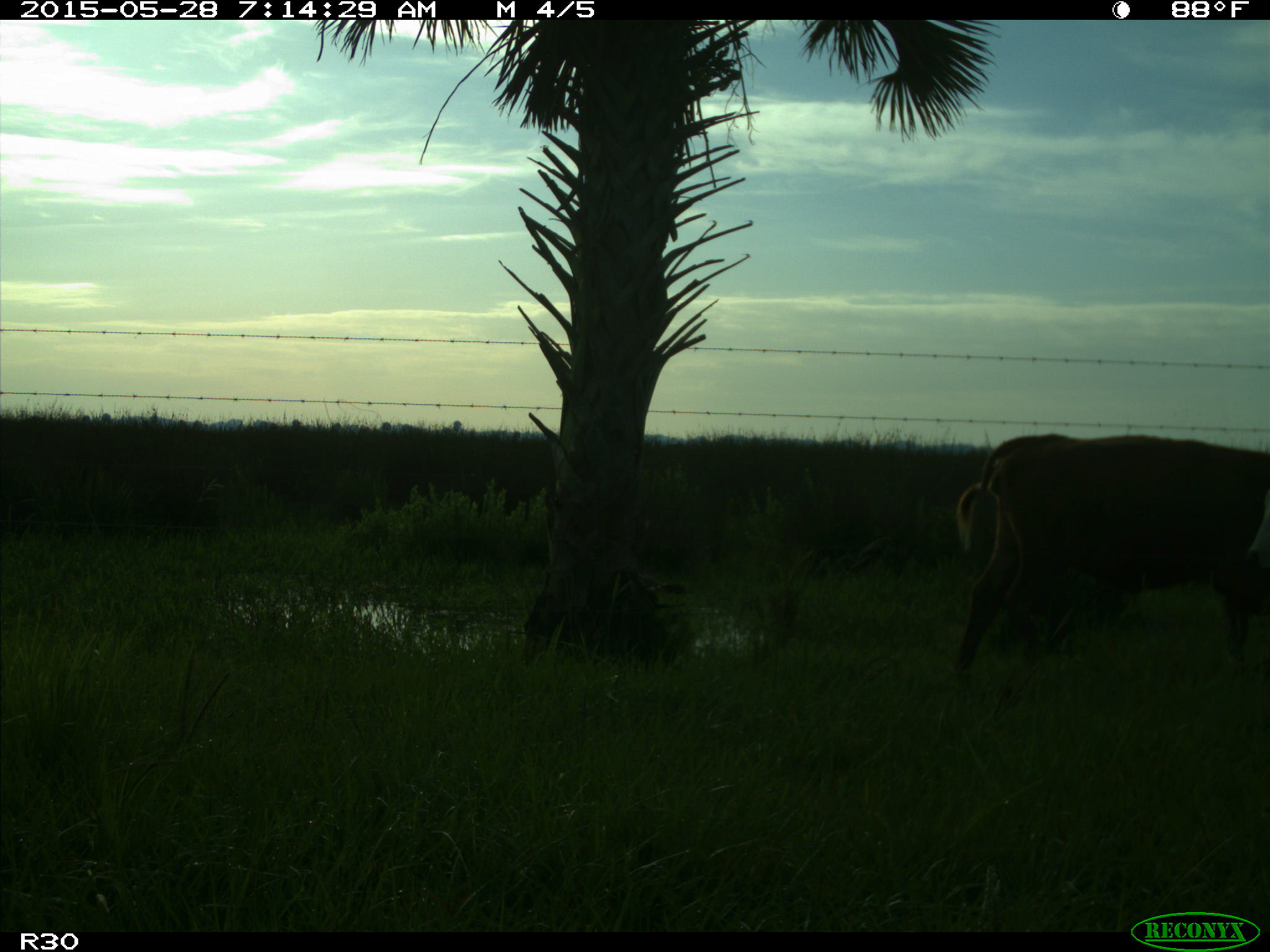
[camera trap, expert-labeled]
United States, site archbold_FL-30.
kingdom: Animalia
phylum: Chordata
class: Mammalia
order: Artiodactyla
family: Bovidae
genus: Bos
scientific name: Bos taurus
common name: domestic cow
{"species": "Bos taurus (domestic cow)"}